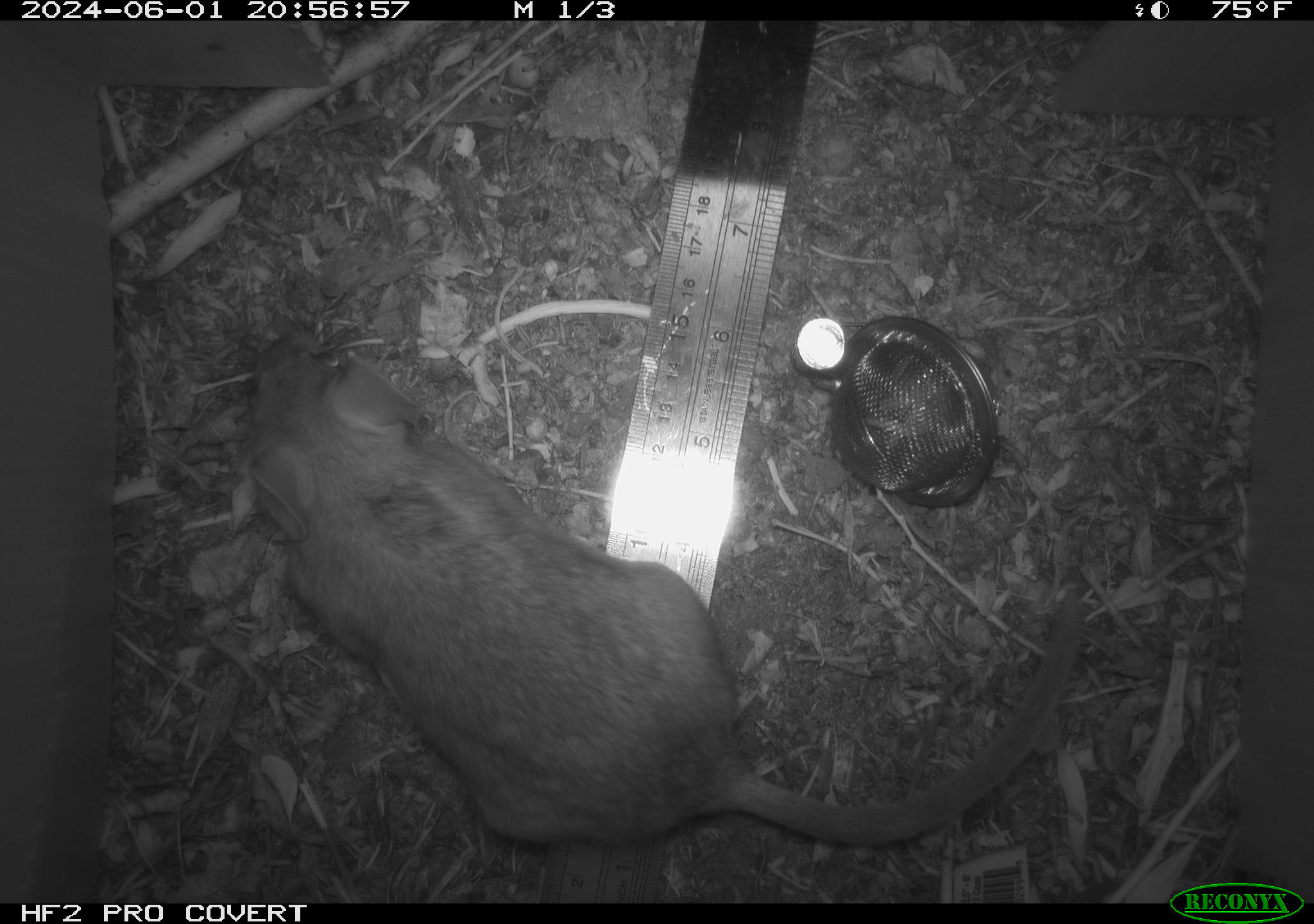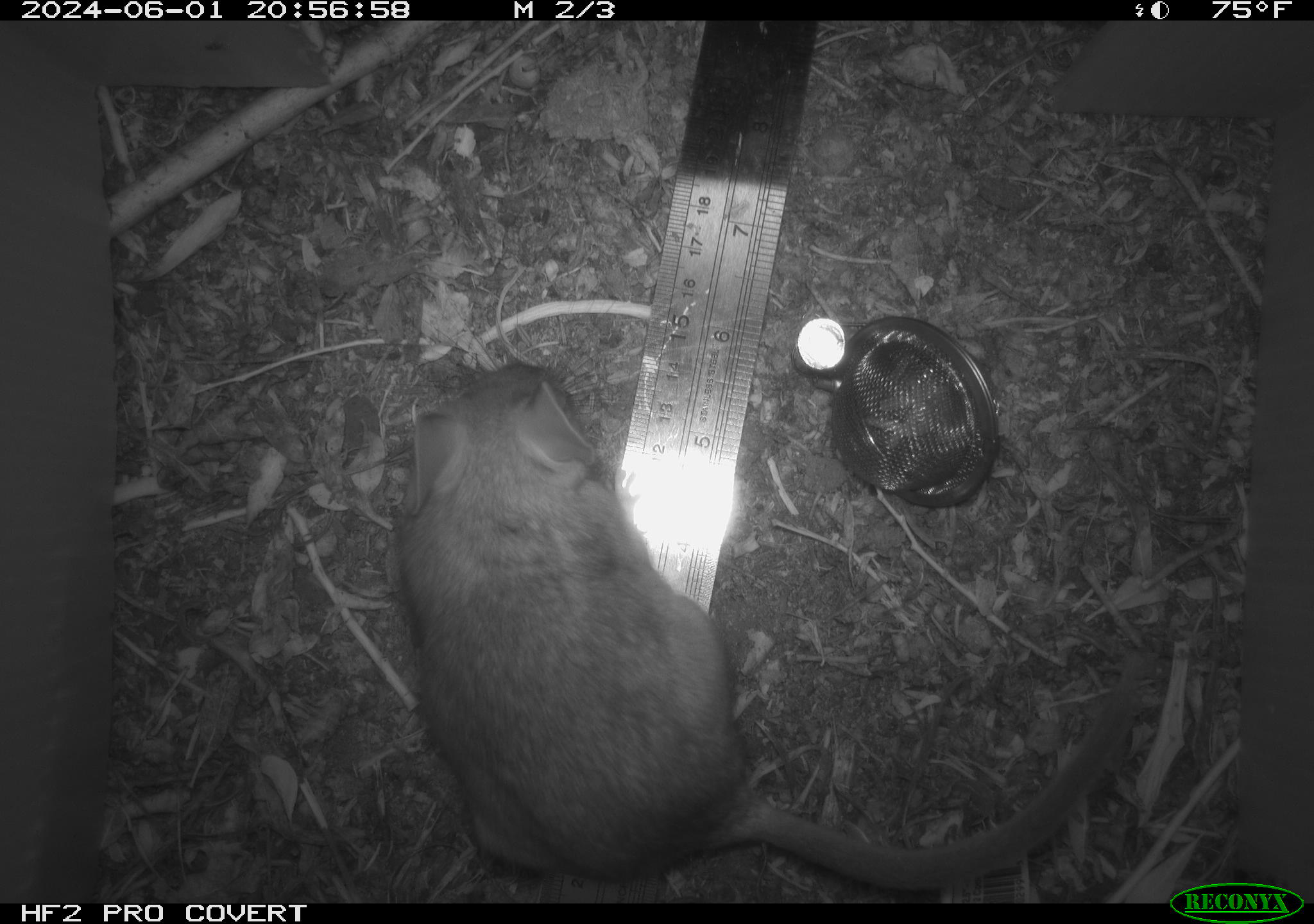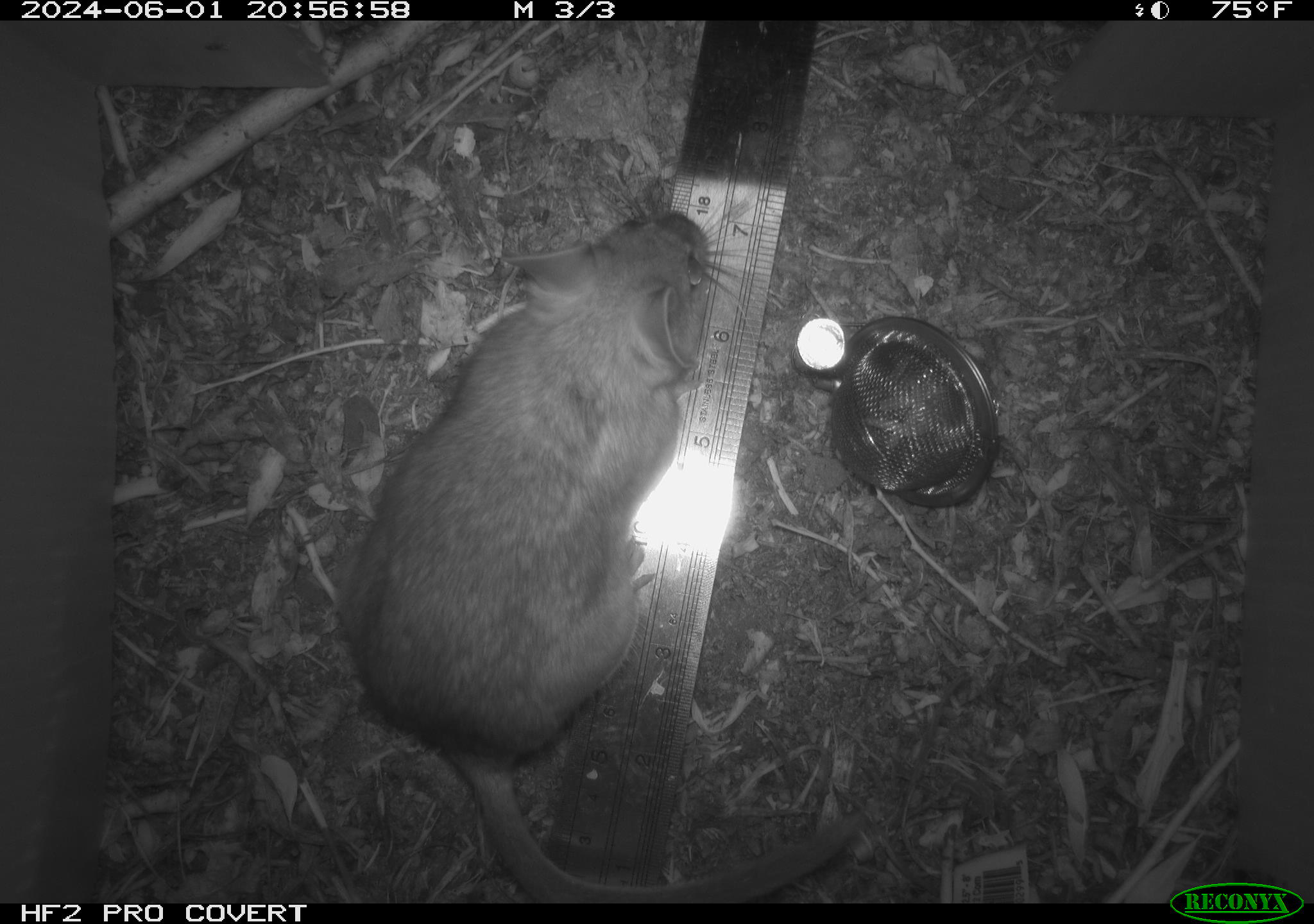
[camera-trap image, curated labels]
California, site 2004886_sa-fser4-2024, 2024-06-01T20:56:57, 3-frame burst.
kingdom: Animalia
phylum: Chordata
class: Mammalia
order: Rodentia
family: Sciuridae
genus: Neotamias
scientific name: Neotamias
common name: western chipmunks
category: neotamias species